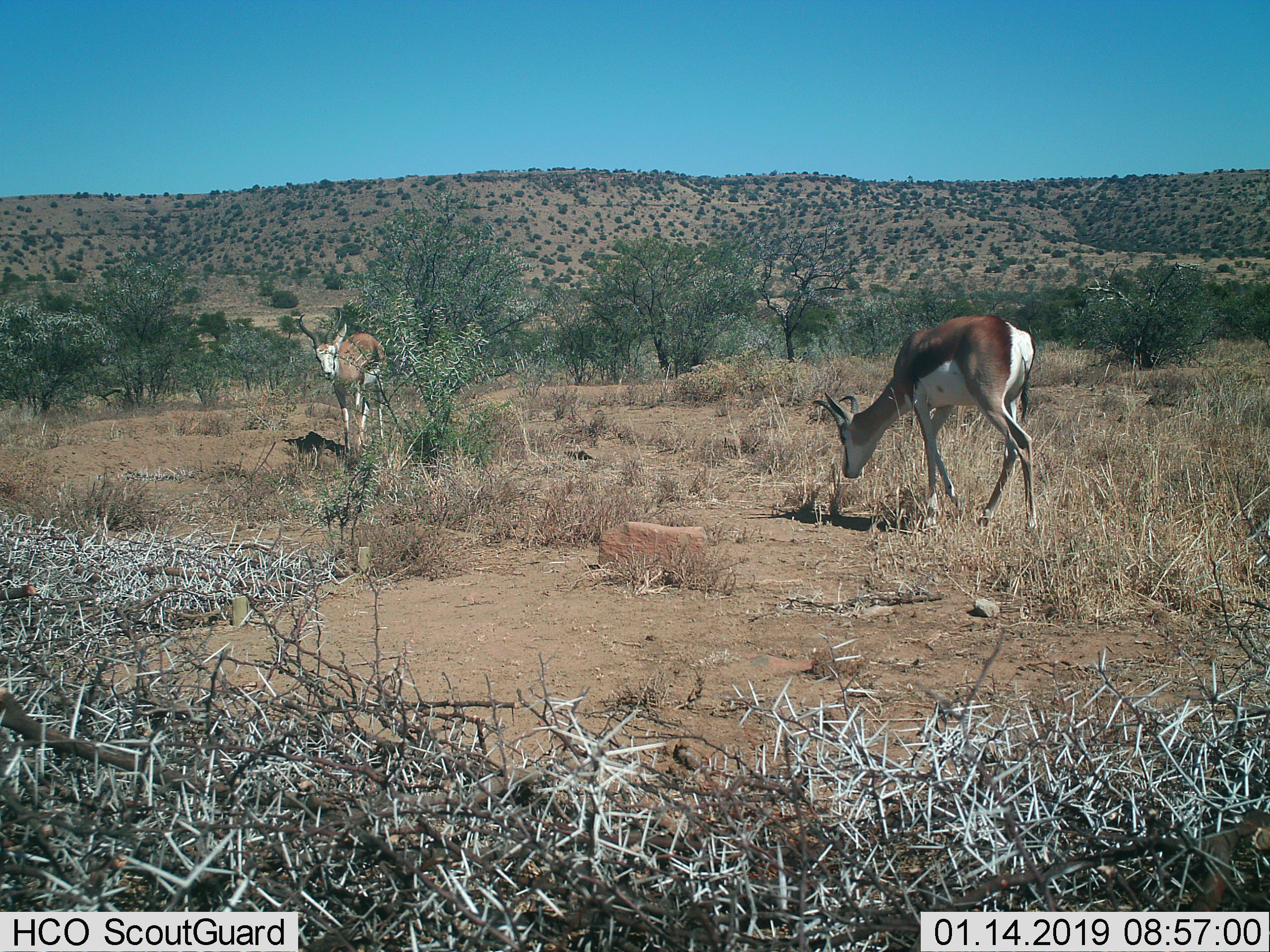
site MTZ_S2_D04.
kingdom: Animalia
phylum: Chordata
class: Mammalia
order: Artiodactyla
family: Bovidae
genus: Antidorcas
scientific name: Antidorcas marsupialis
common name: springbok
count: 2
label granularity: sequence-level